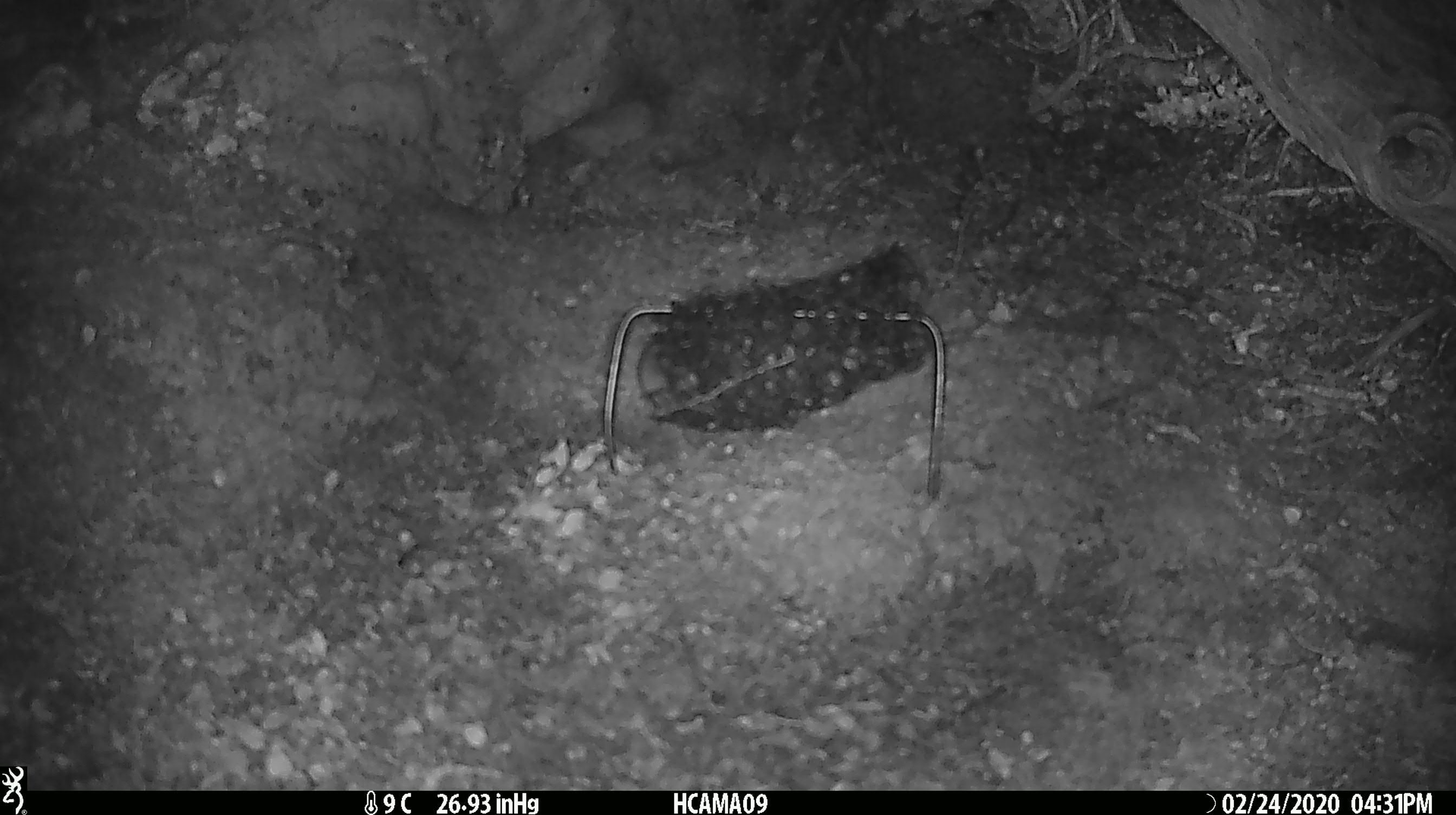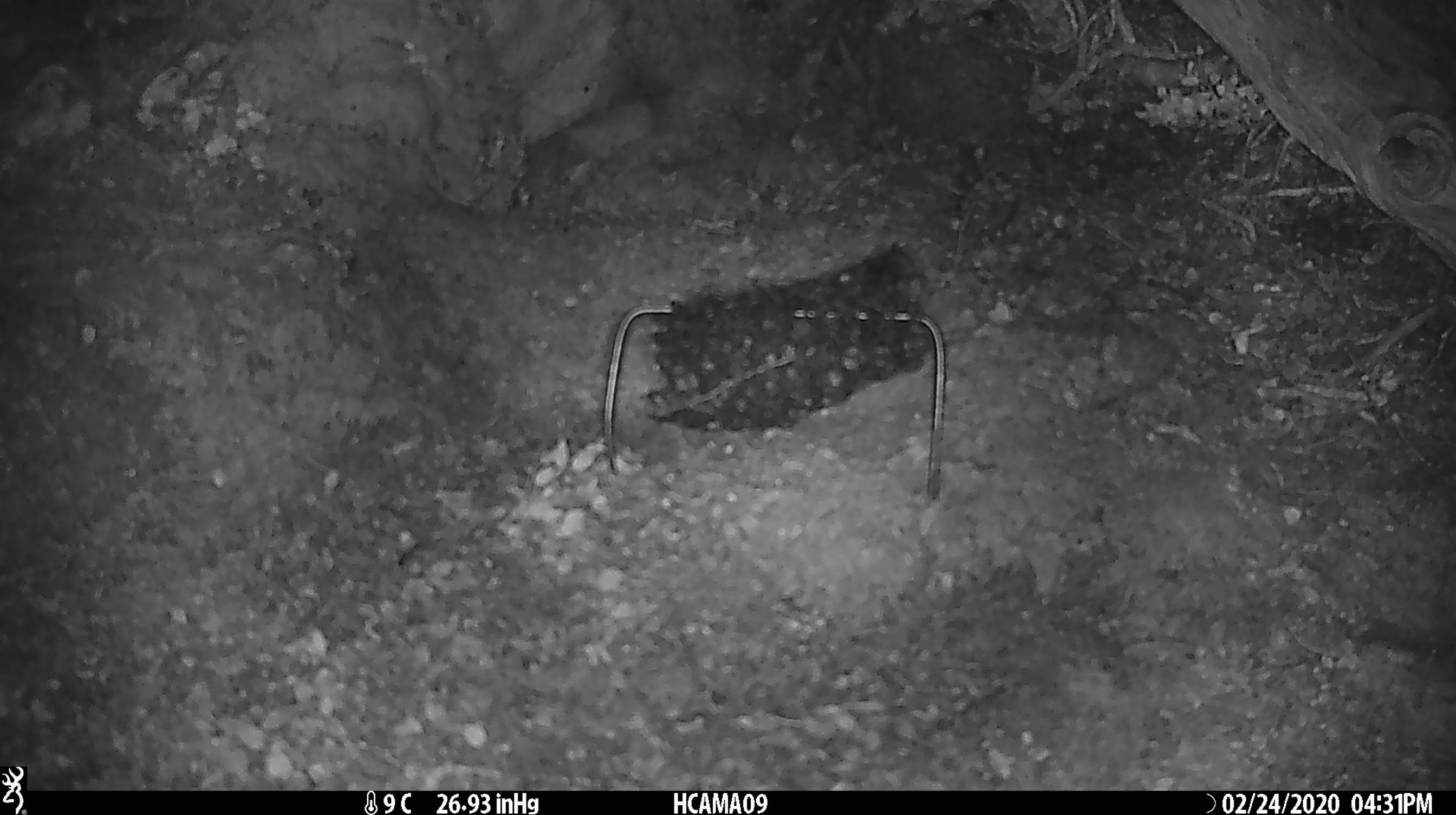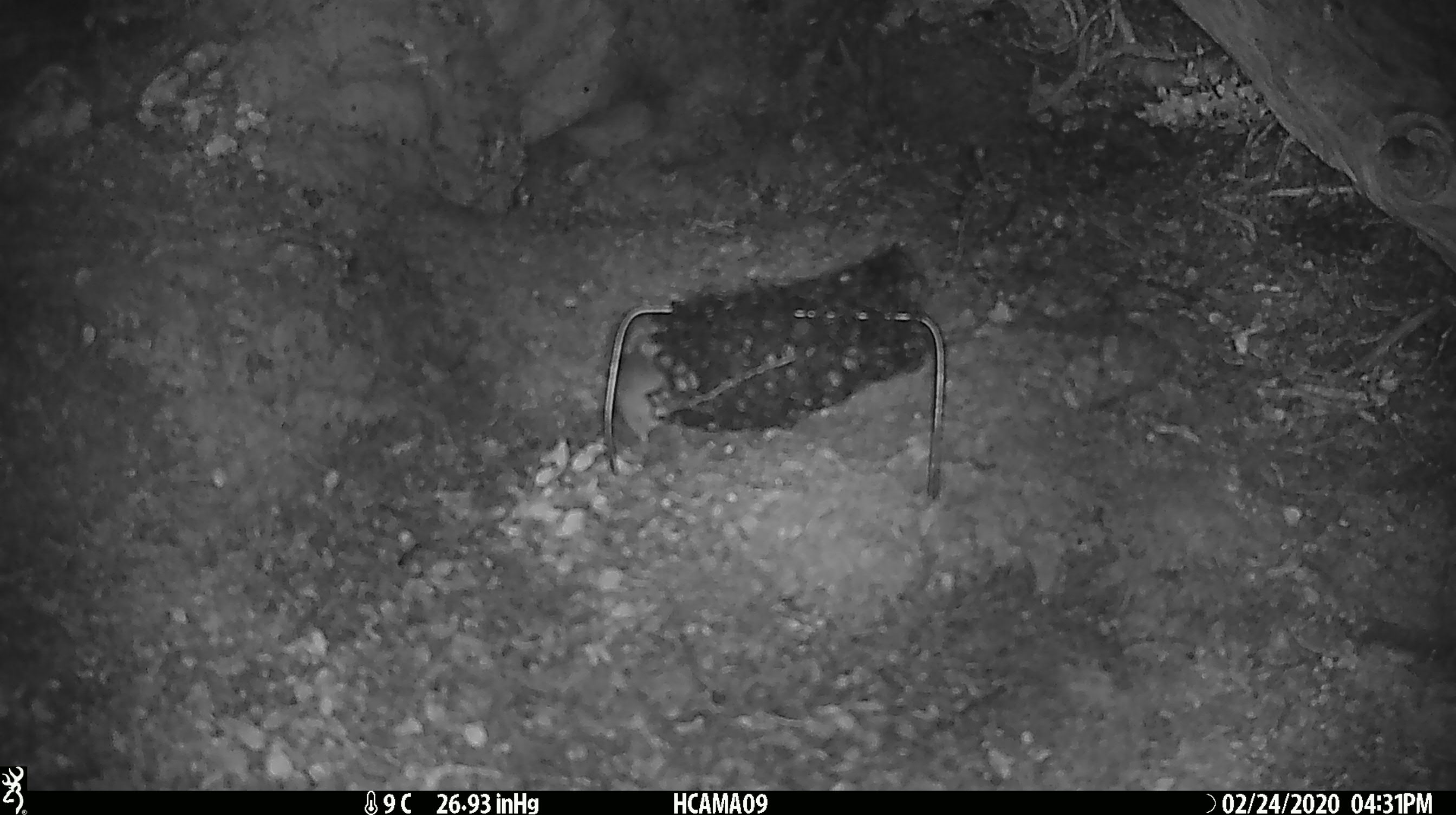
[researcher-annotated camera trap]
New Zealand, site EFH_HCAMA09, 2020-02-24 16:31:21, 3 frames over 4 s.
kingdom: Animalia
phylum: Chordata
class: Mammalia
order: Rodentia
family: Muridae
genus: Mus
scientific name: Mus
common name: mouse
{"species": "mouse (Mus)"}